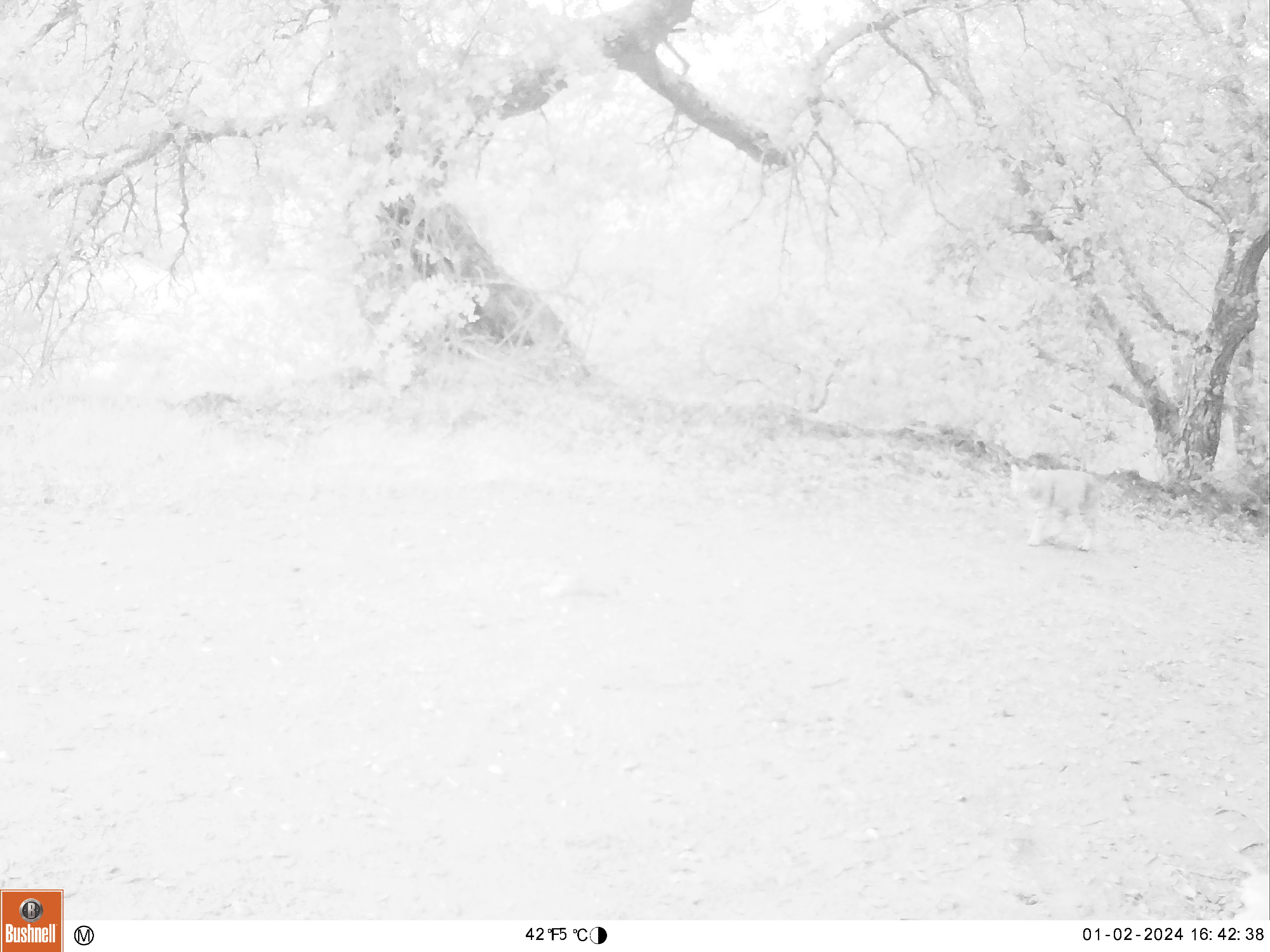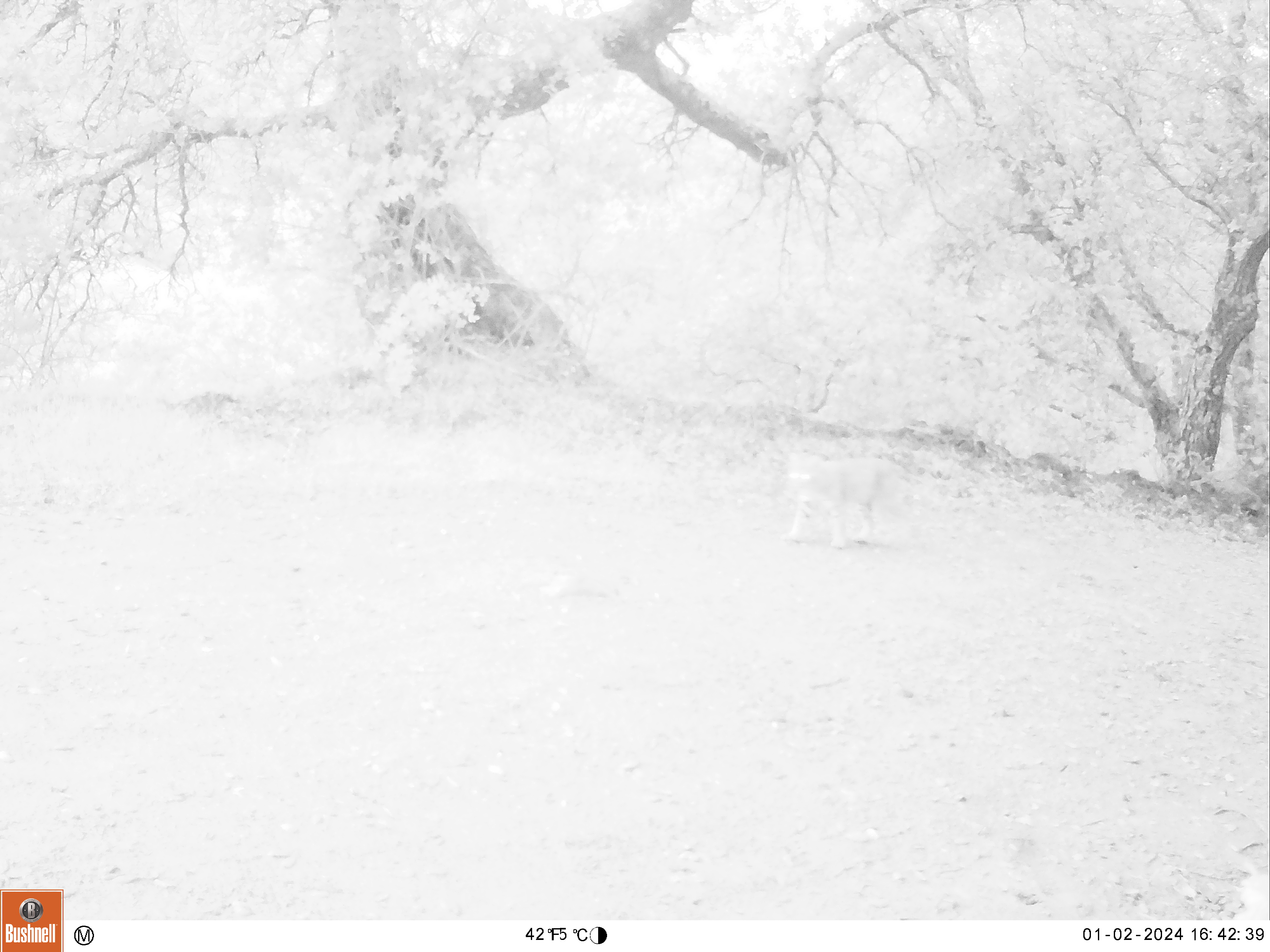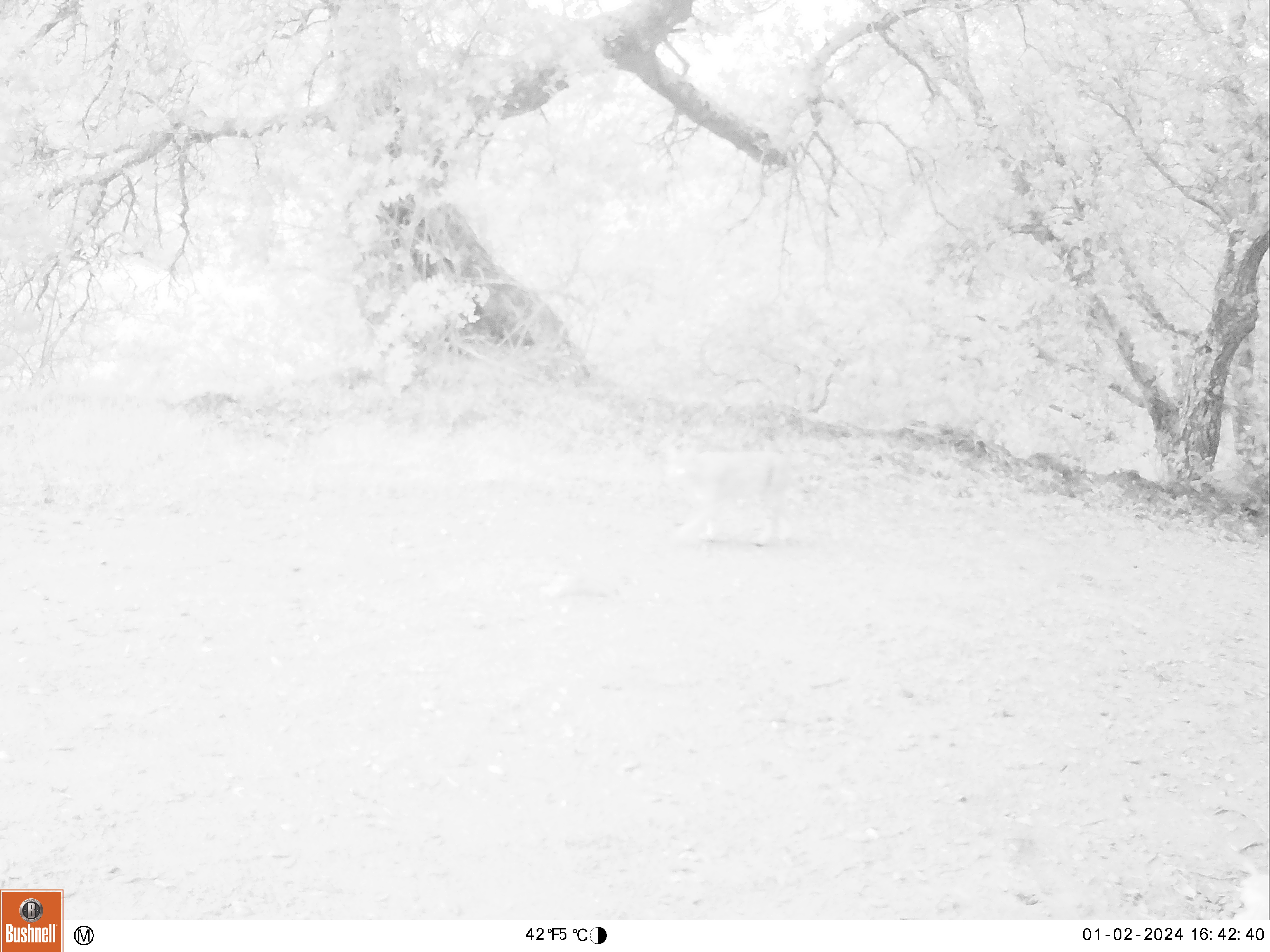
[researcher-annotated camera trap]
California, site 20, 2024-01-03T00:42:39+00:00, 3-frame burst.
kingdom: Animalia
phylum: Chordata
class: Mammalia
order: Carnivora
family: Felidae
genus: Lynx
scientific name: Lynx rufus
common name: bobcat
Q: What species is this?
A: Bobcat (Lynx rufus).